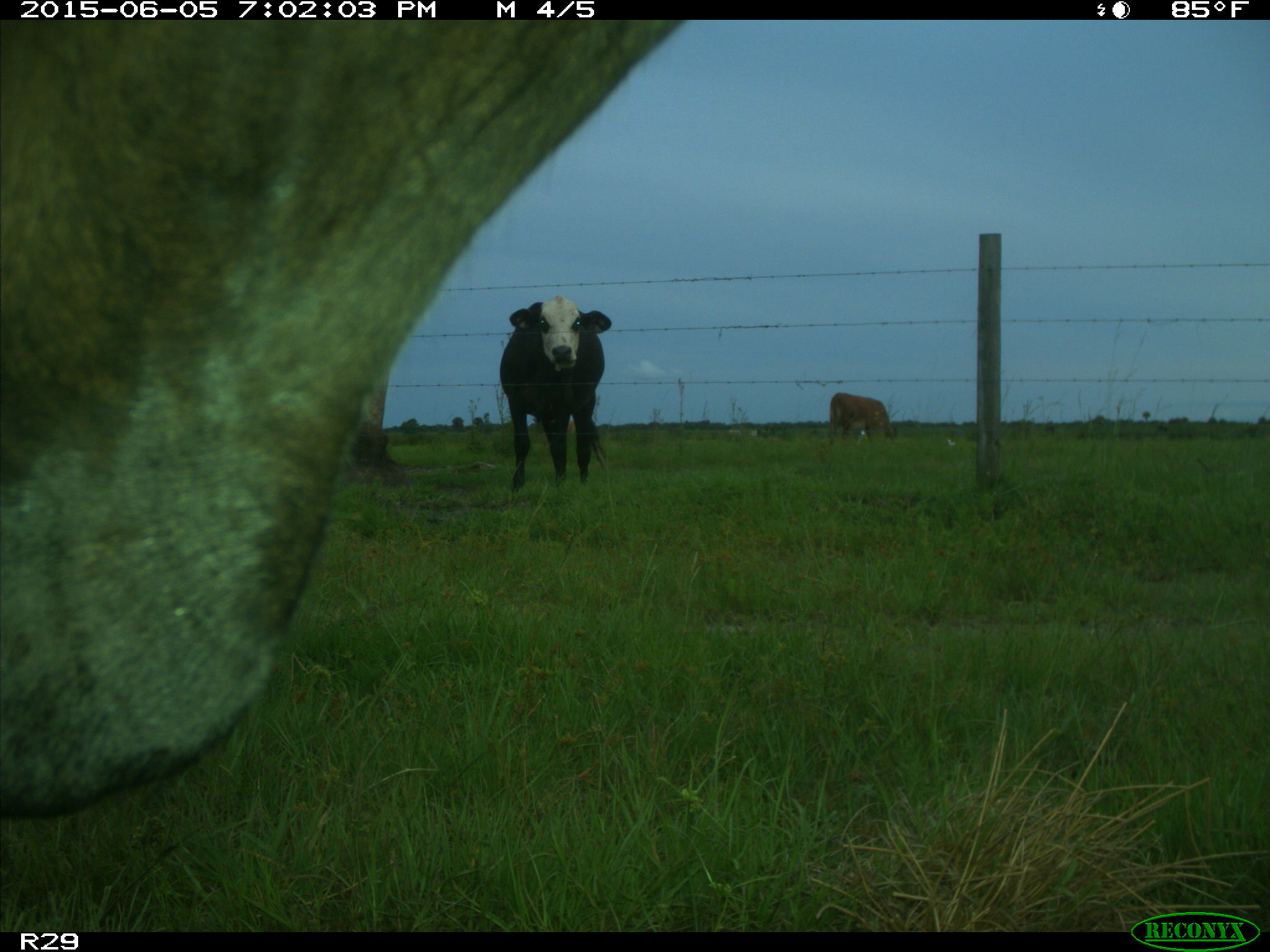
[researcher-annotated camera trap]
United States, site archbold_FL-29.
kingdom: Animalia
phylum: Chordata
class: Mammalia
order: Artiodactyla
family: Bovidae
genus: Bos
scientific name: Bos taurus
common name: domestic cow